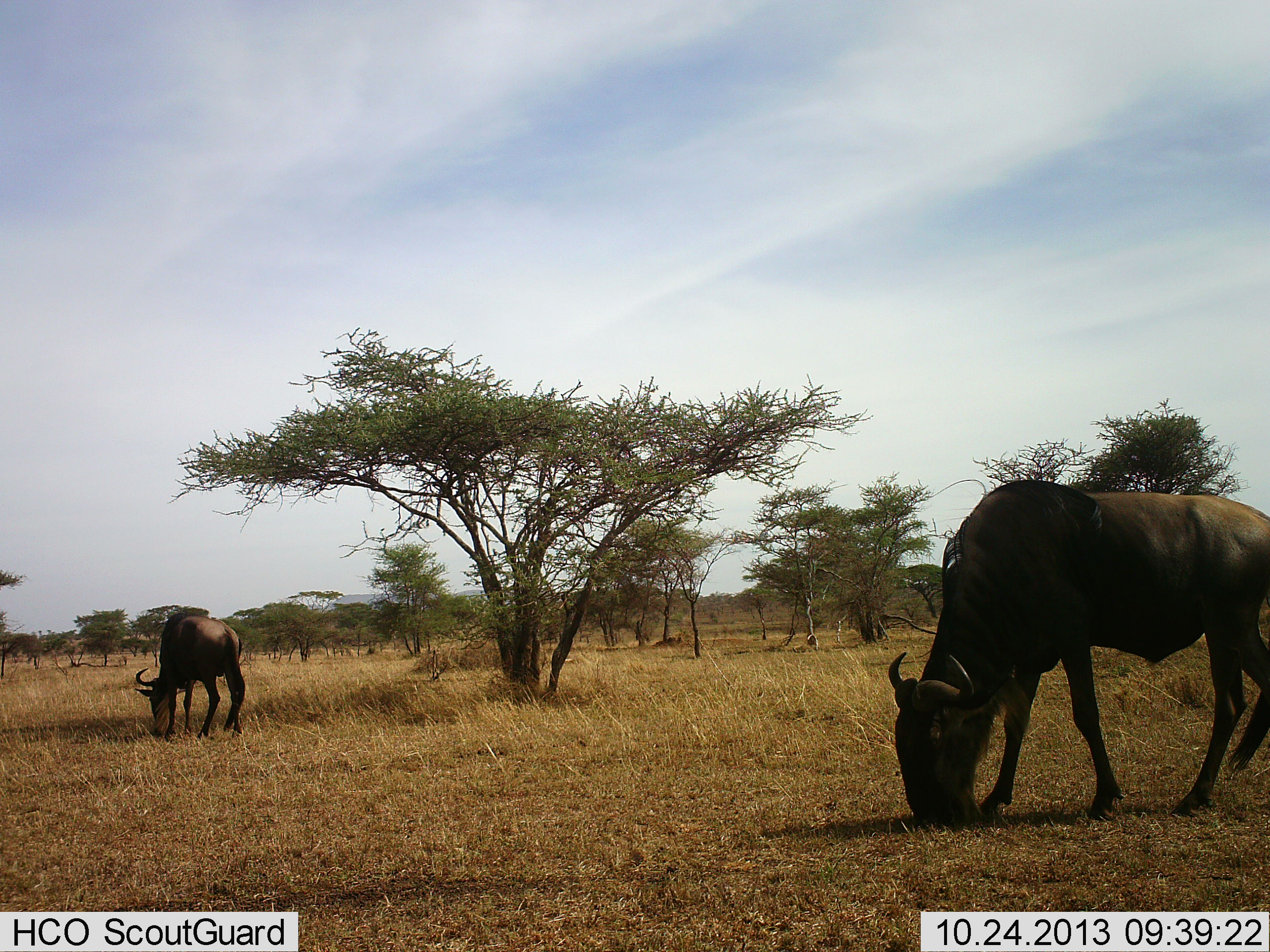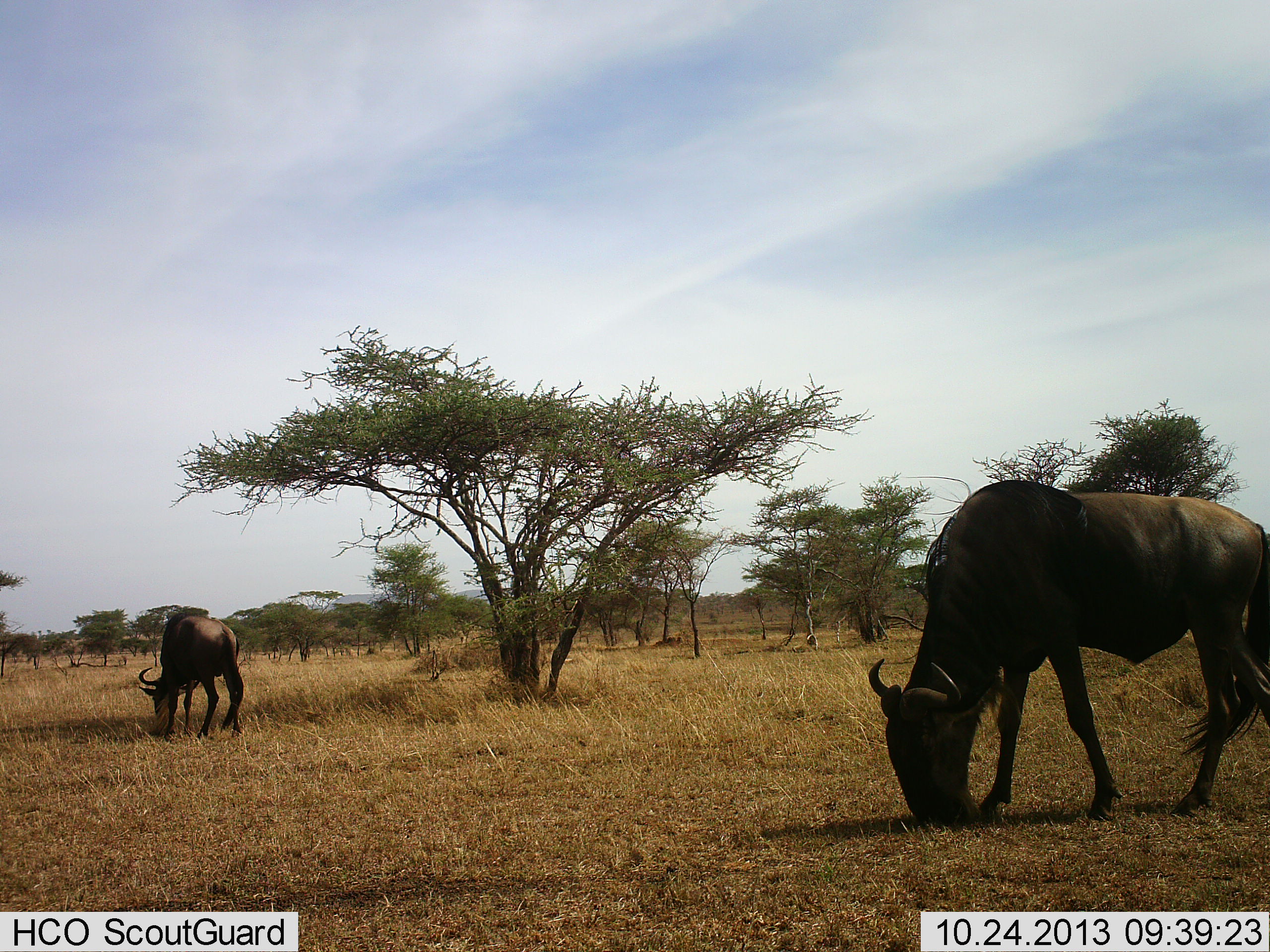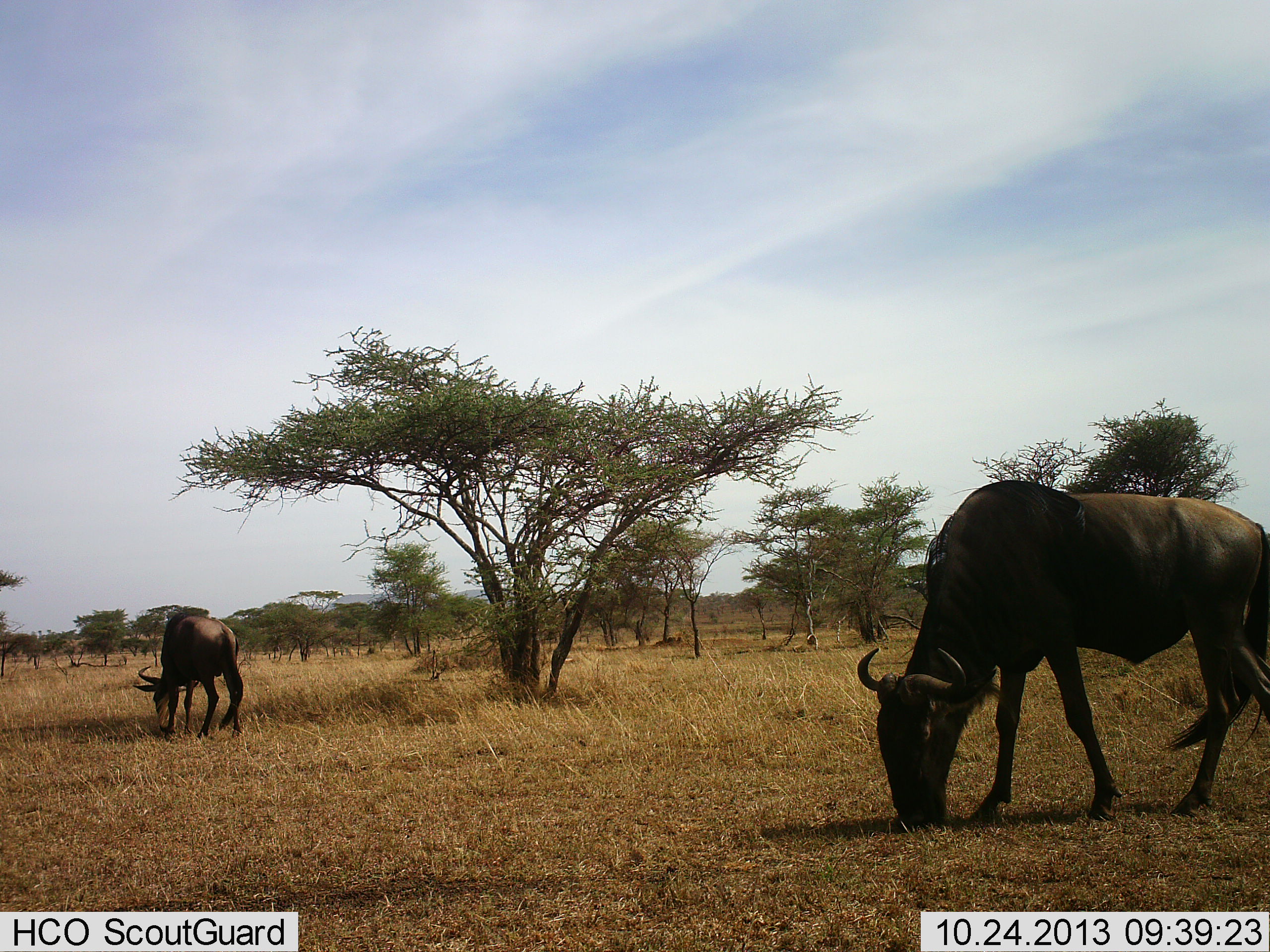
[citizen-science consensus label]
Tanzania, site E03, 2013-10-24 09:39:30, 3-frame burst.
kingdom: Animalia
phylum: Chordata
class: Mammalia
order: Artiodactyla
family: Bovidae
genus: Connochaetes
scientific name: Connochaetes taurinus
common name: blue wildebeest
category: wildebeest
Wildebeest (blue wildebeest) (Connochaetes taurinus), count 2. Behavior (volunteer vote fractions): standing 10%, resting 0%, moving 10%, interacting 0%. Young present (vote fraction): 0%. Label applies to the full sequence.